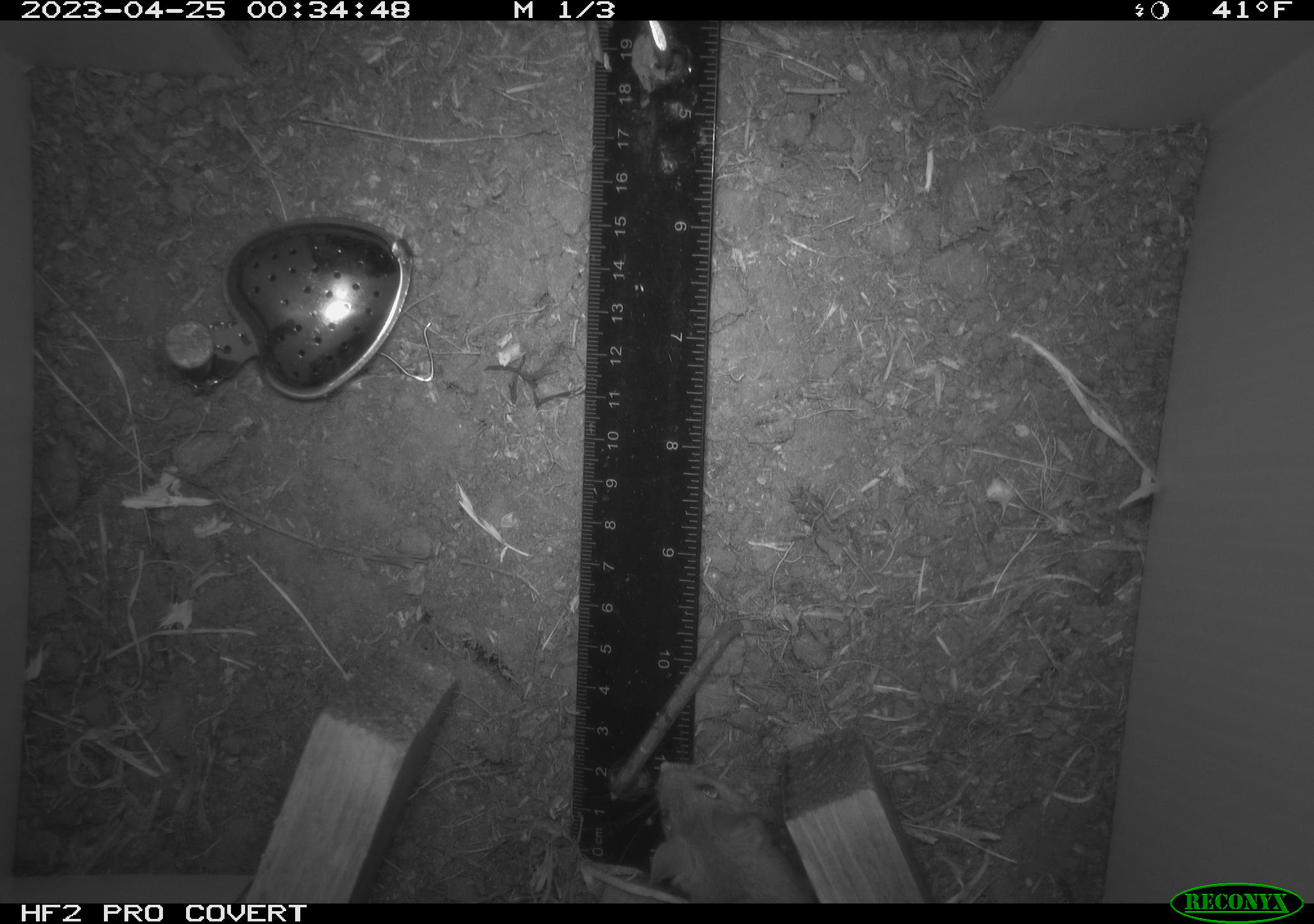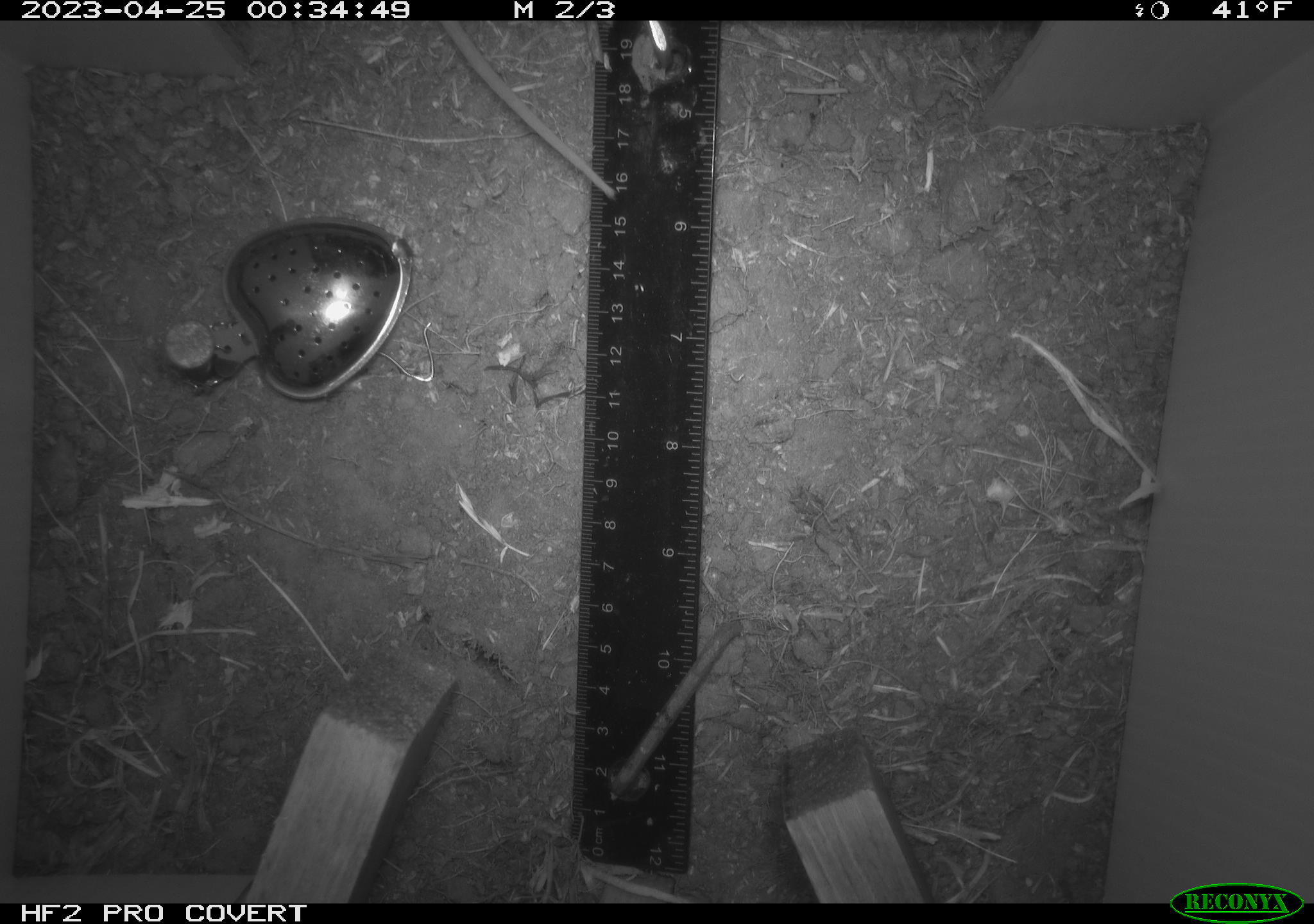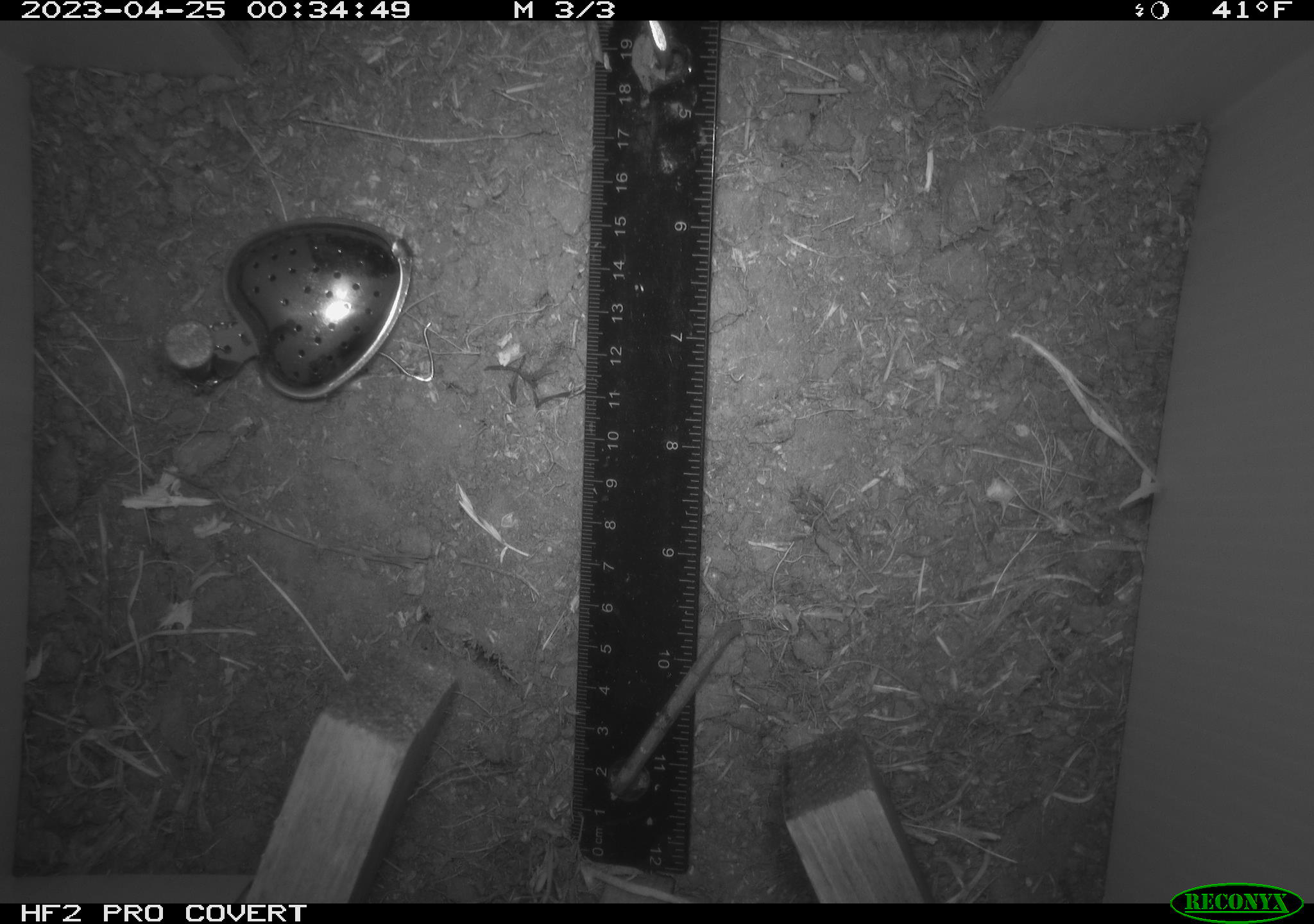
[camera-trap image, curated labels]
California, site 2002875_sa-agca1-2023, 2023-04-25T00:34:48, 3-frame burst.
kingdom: Animalia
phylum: Chordata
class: Mammalia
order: Rodentia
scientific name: Rodentia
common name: mouse species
Mouse species (Rodentia).